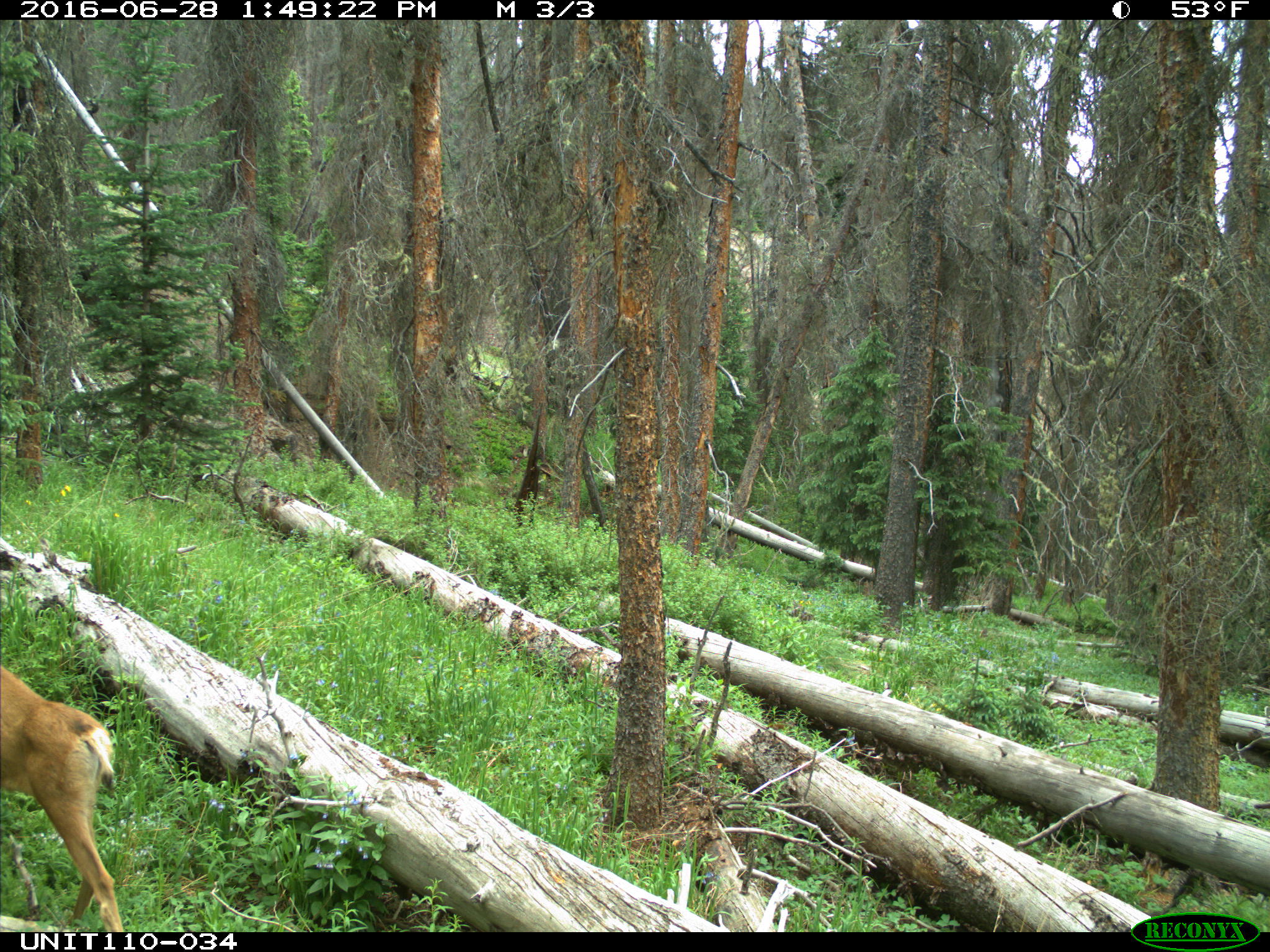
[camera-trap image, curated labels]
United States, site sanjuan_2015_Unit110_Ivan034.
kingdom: Animalia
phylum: Chordata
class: Mammalia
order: Artiodactyla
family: Cervidae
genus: Odocoileus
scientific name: Odocoileus hemionus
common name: mule deer